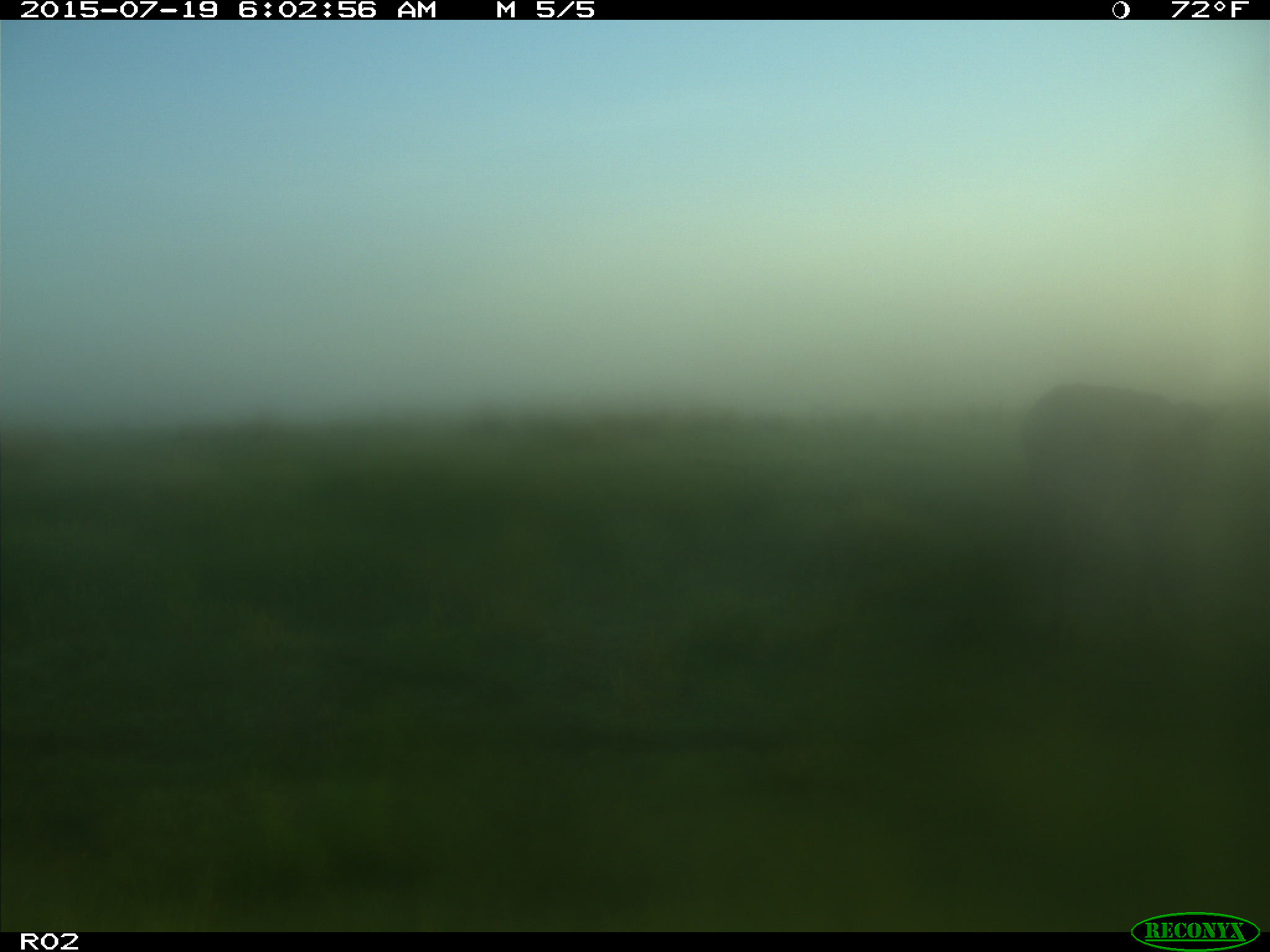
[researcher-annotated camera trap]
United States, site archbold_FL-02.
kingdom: Animalia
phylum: Chordata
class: Mammalia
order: Artiodactyla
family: Bovidae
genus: Bos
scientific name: Bos taurus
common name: domestic cow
Bos taurus (domestic cow).